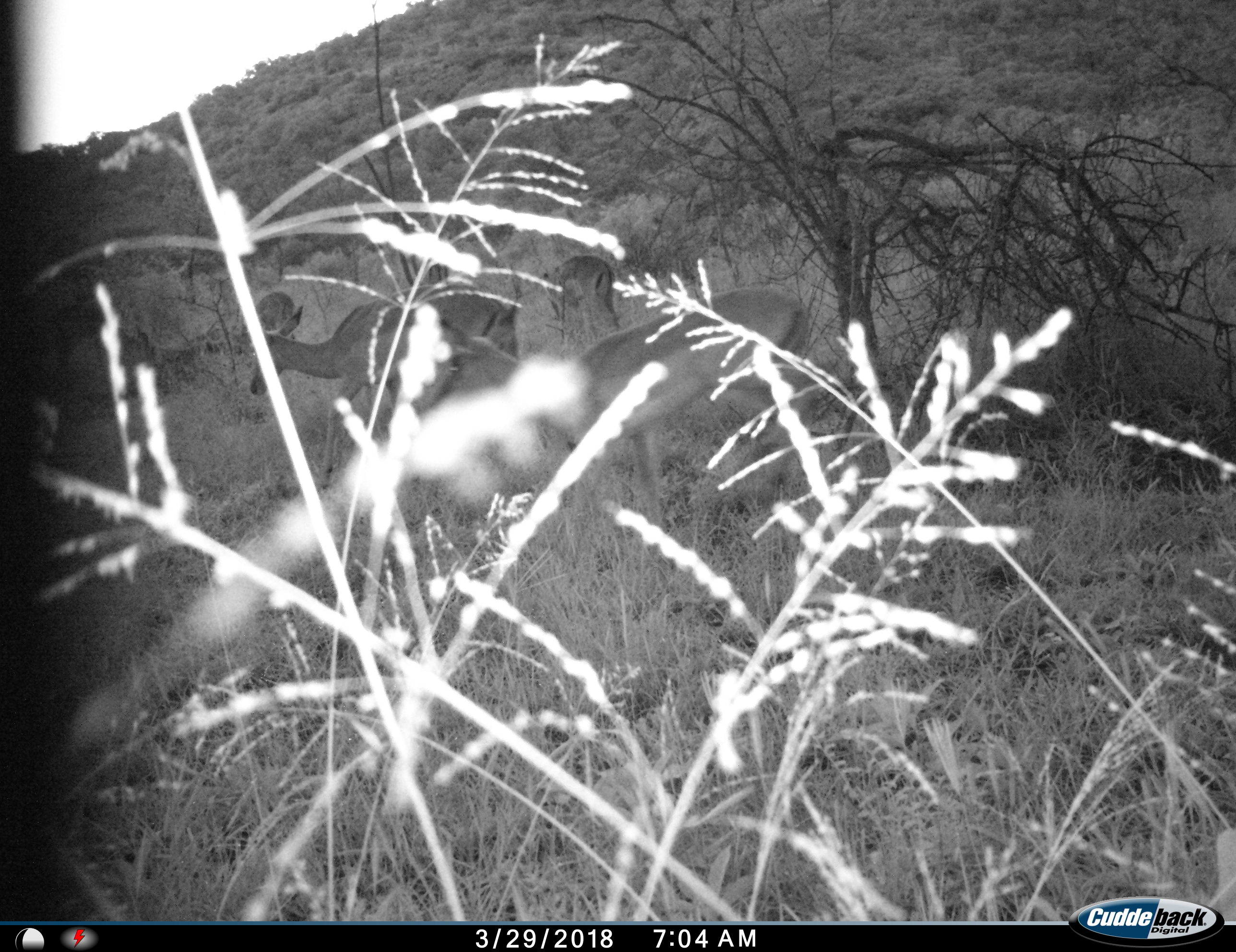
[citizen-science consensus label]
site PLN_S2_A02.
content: unidentified animal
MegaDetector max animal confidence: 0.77